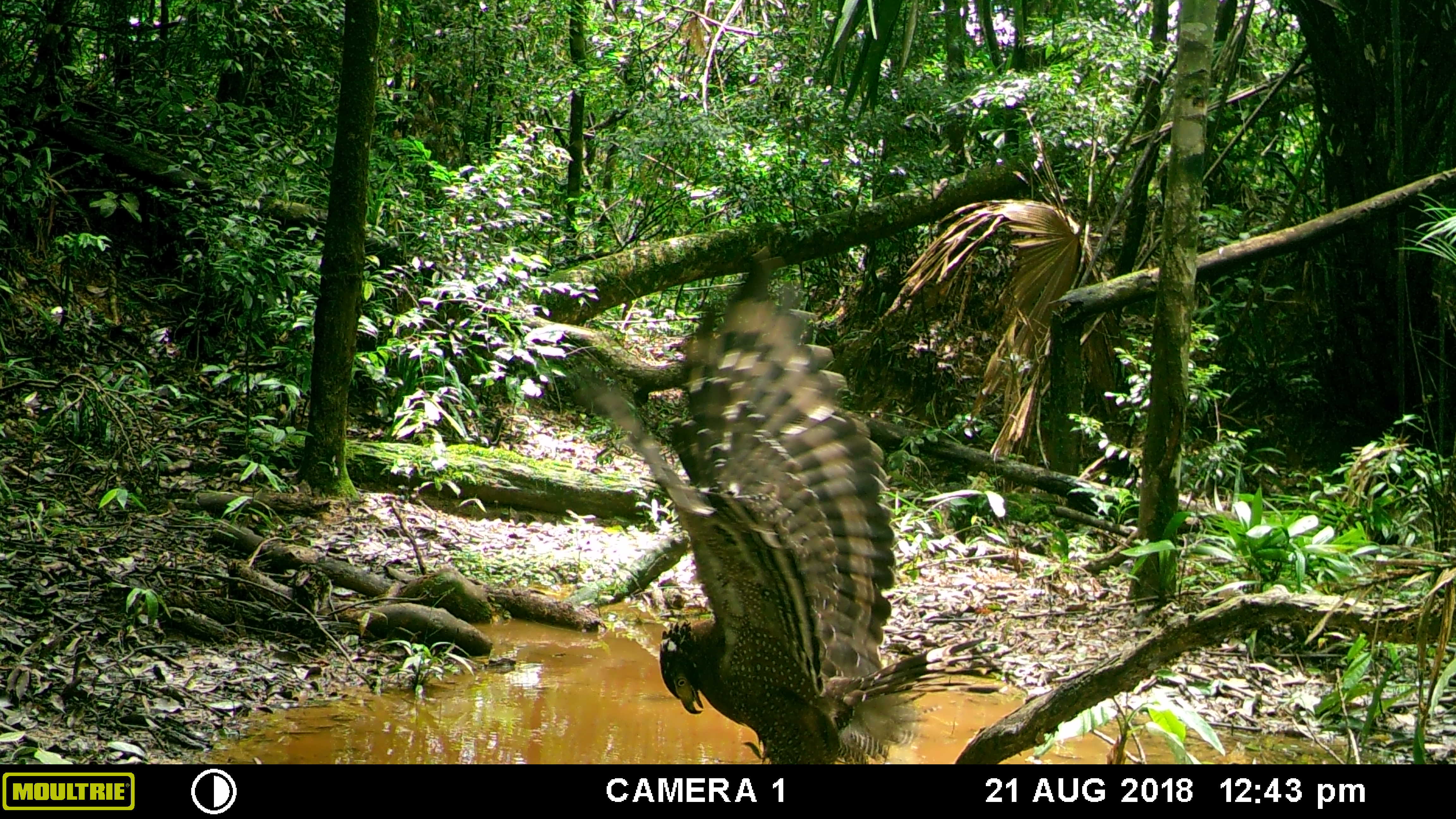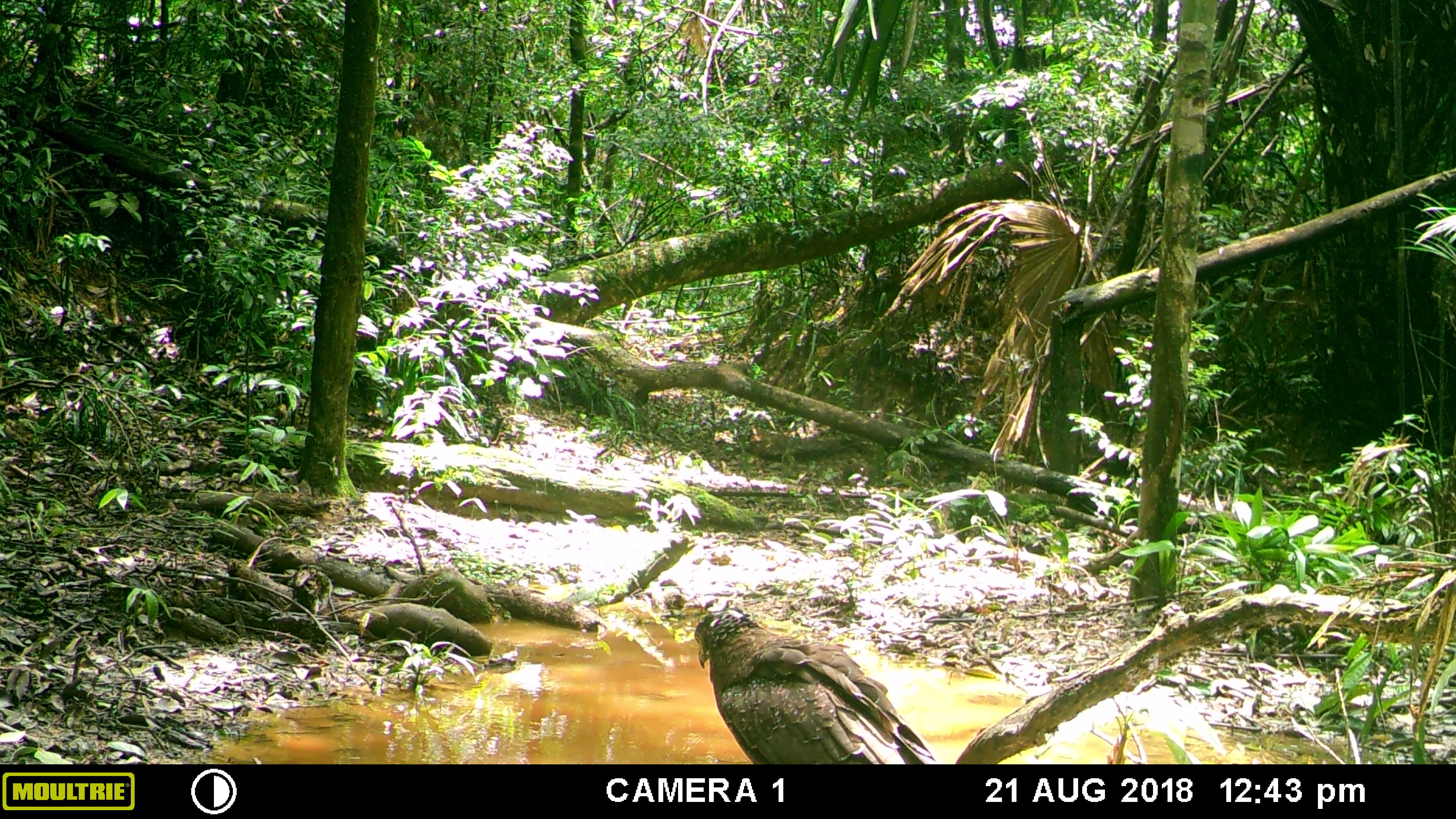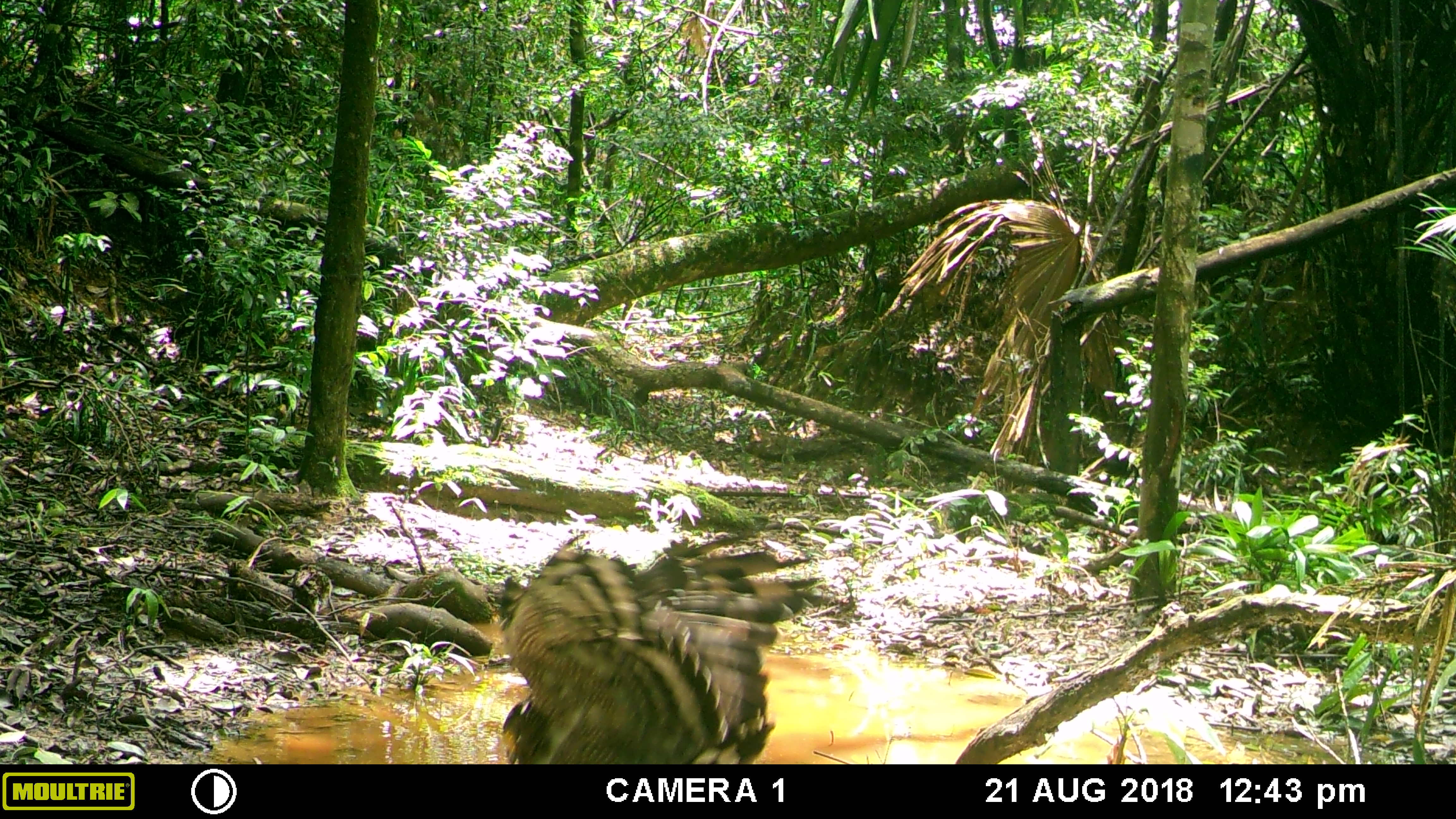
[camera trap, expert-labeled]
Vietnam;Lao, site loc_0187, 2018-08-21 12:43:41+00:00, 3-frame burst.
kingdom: Animalia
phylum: Chordata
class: Aves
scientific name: Aves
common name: bird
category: unidentified bird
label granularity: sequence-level